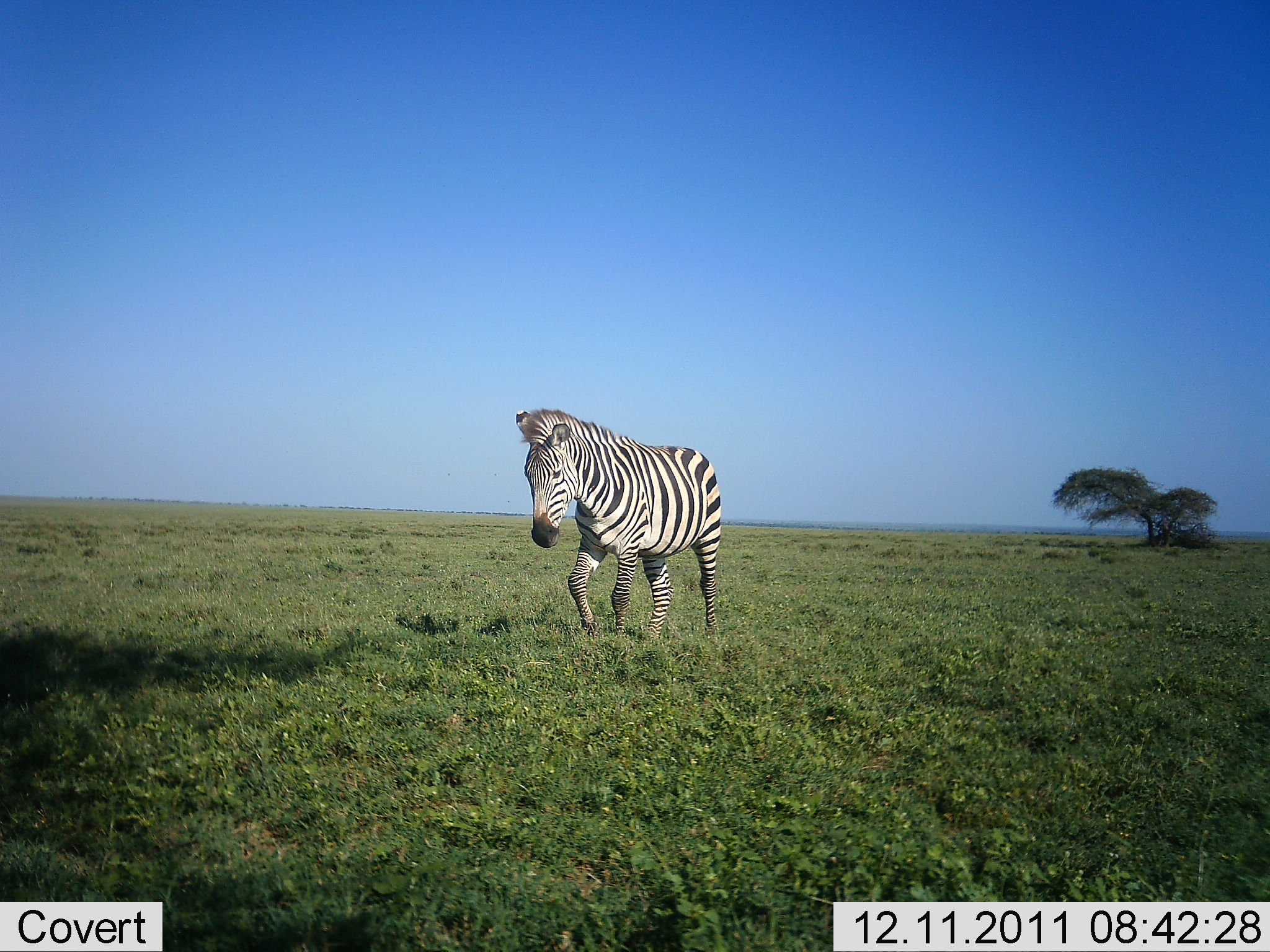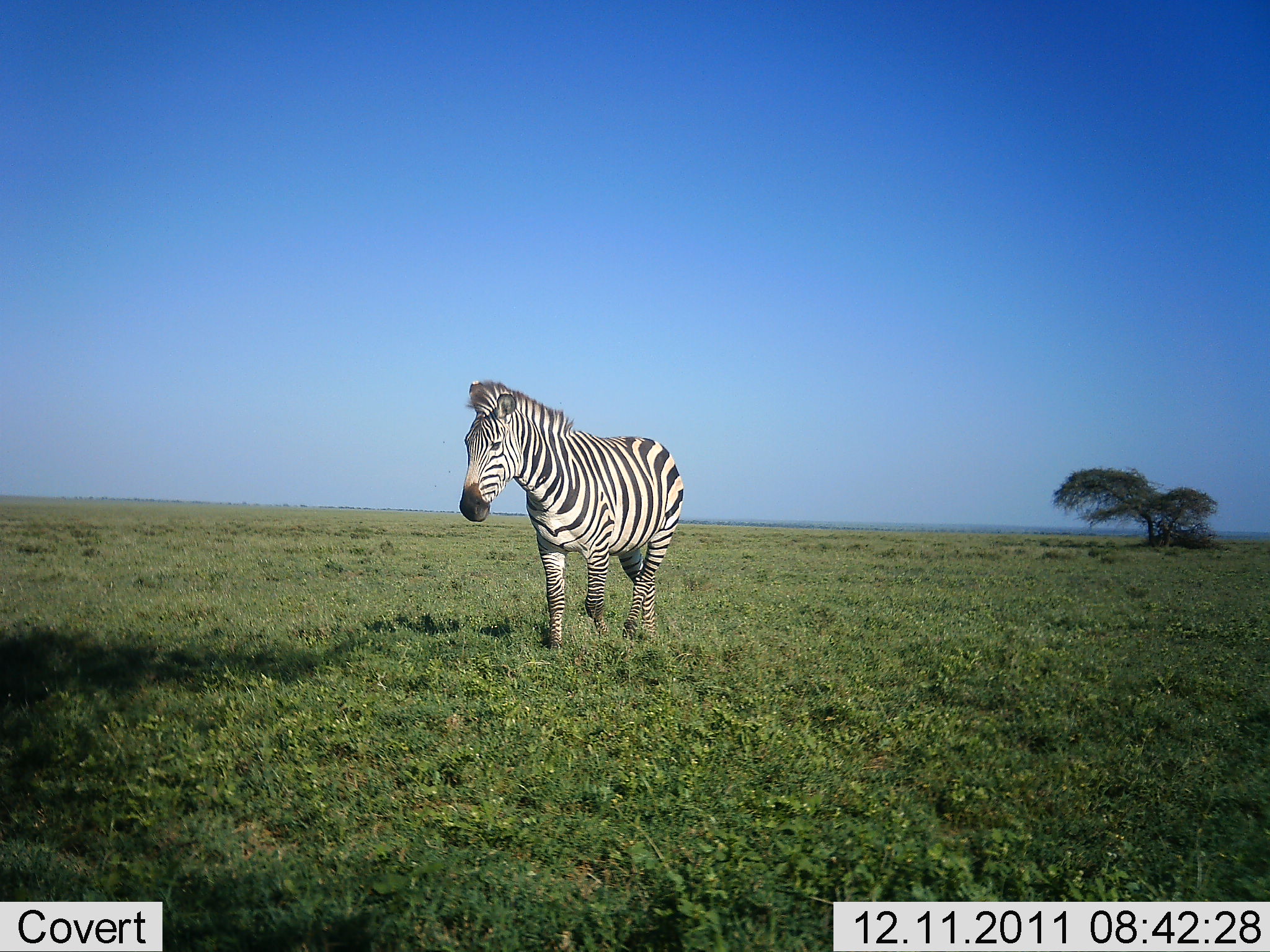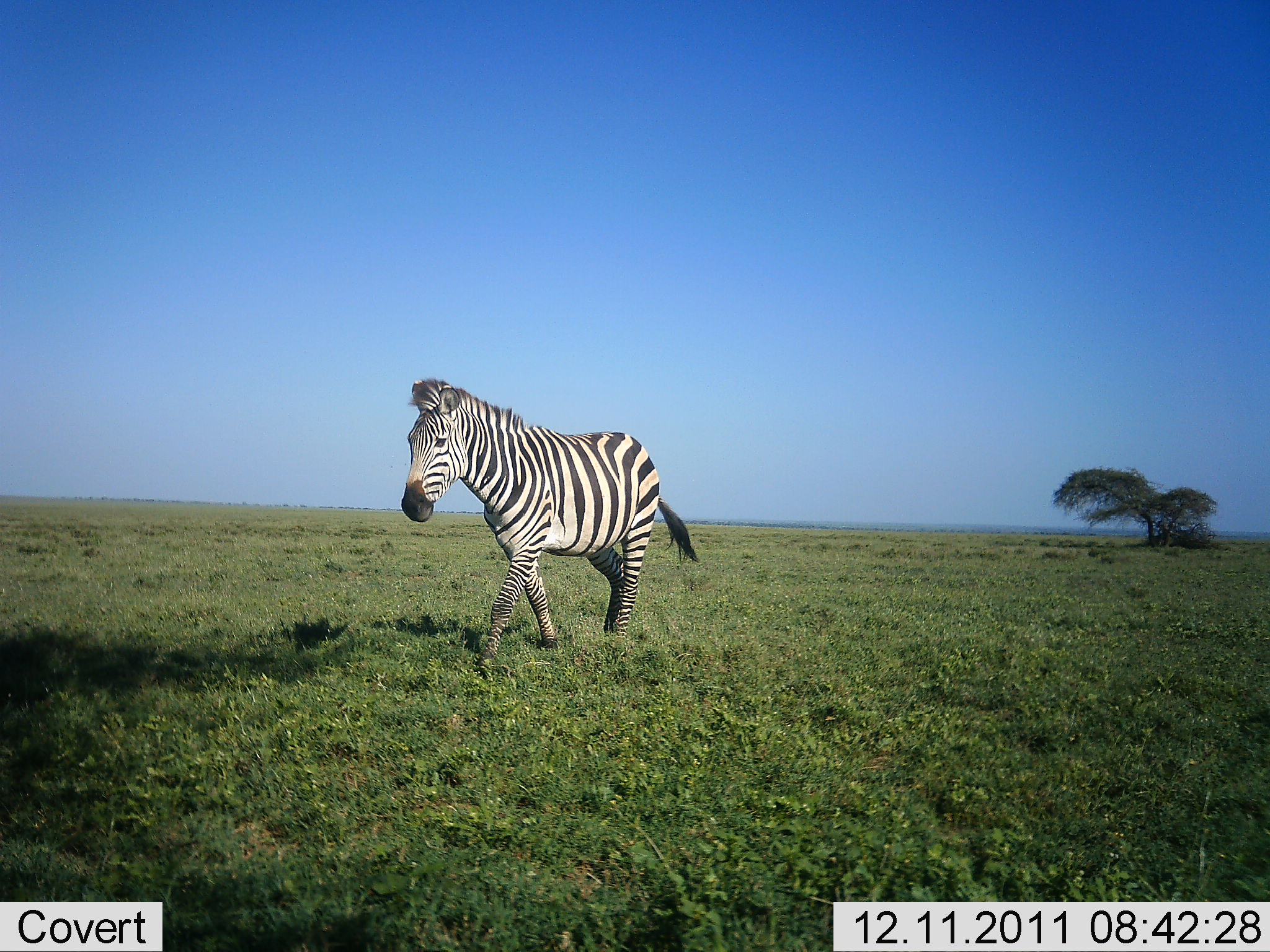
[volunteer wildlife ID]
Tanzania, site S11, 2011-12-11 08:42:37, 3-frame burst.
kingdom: Animalia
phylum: Chordata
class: Mammalia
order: Perissodactyla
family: Equidae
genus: Equus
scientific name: Equus quagga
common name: plains zebra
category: zebra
Zebra (plains zebra) (Equus quagga), count 1. Behavior (volunteer vote fractions): standing 0%, resting 0%, moving 100%, interacting 0%. Young present (vote fraction): 0%. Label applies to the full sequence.